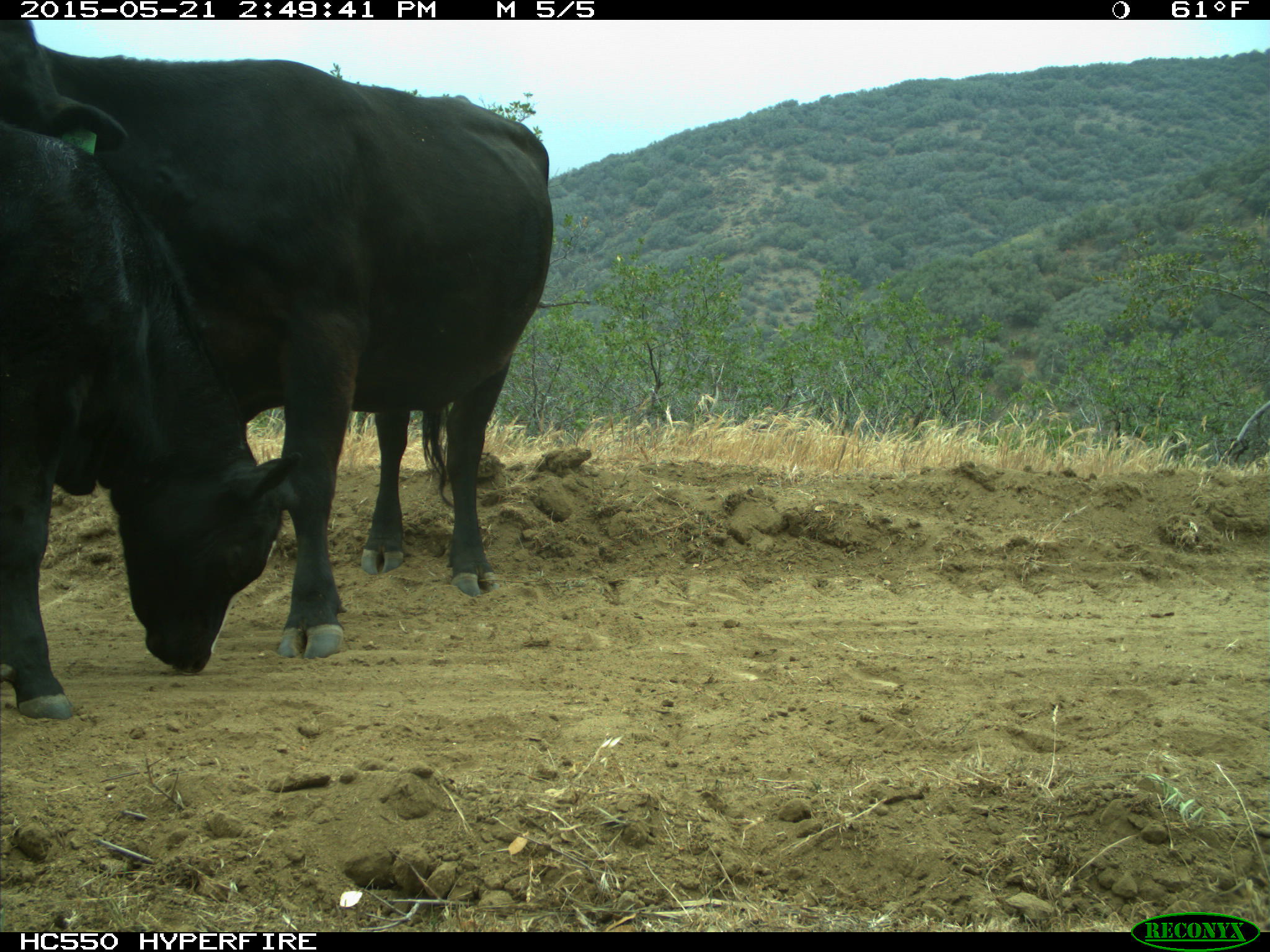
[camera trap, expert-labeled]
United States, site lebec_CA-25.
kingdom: Animalia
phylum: Chordata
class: Mammalia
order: Artiodactyla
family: Bovidae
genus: Bos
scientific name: Bos taurus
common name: domestic cow